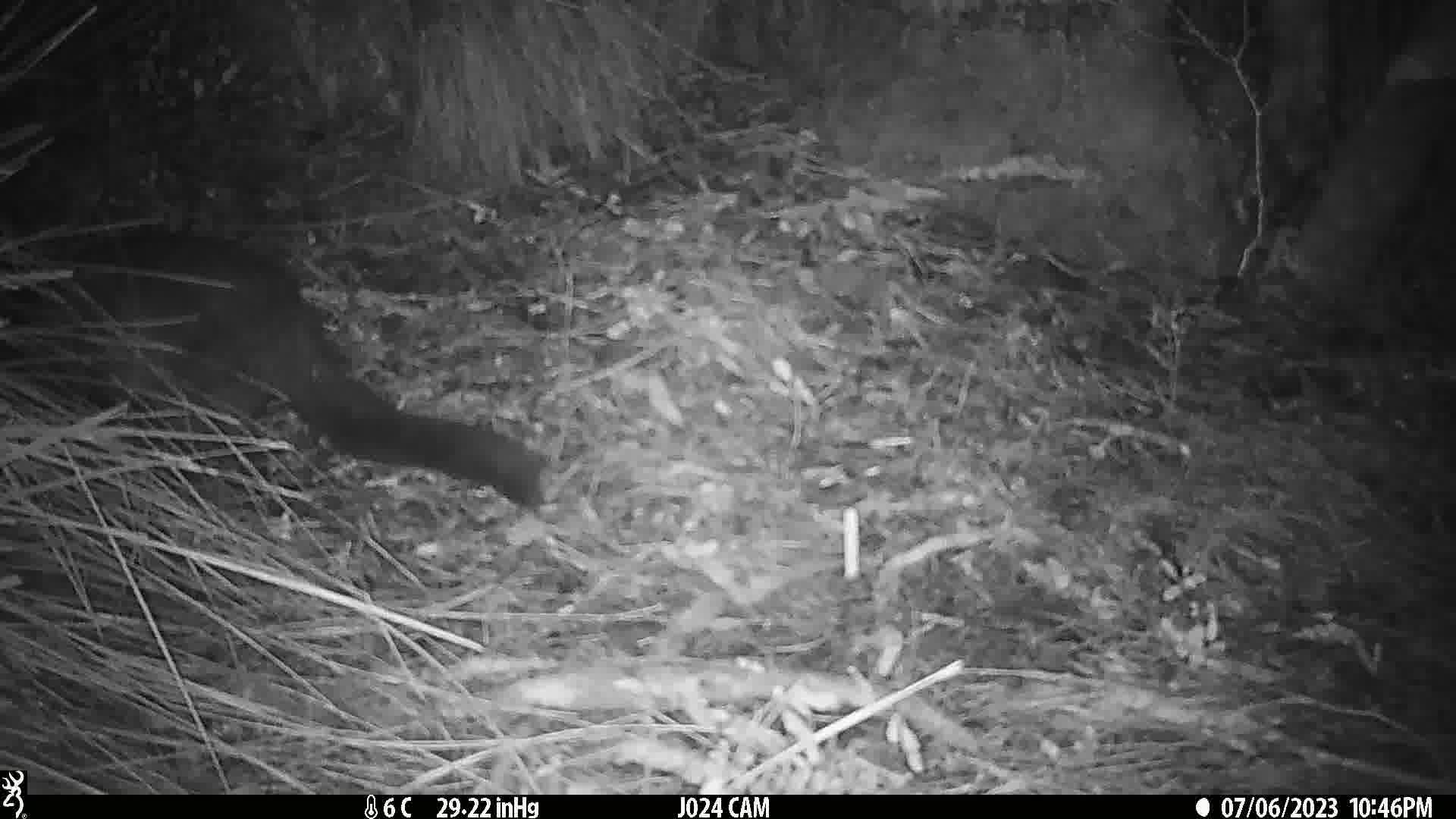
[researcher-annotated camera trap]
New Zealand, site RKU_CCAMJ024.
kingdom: Animalia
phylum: Chordata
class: Mammalia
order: Diprotodontia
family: Phalangeridae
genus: Trichosurus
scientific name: Trichosurus vulpecula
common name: common brushtail possum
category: possum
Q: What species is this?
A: Possum (common brushtail possum) (Trichosurus vulpecula).